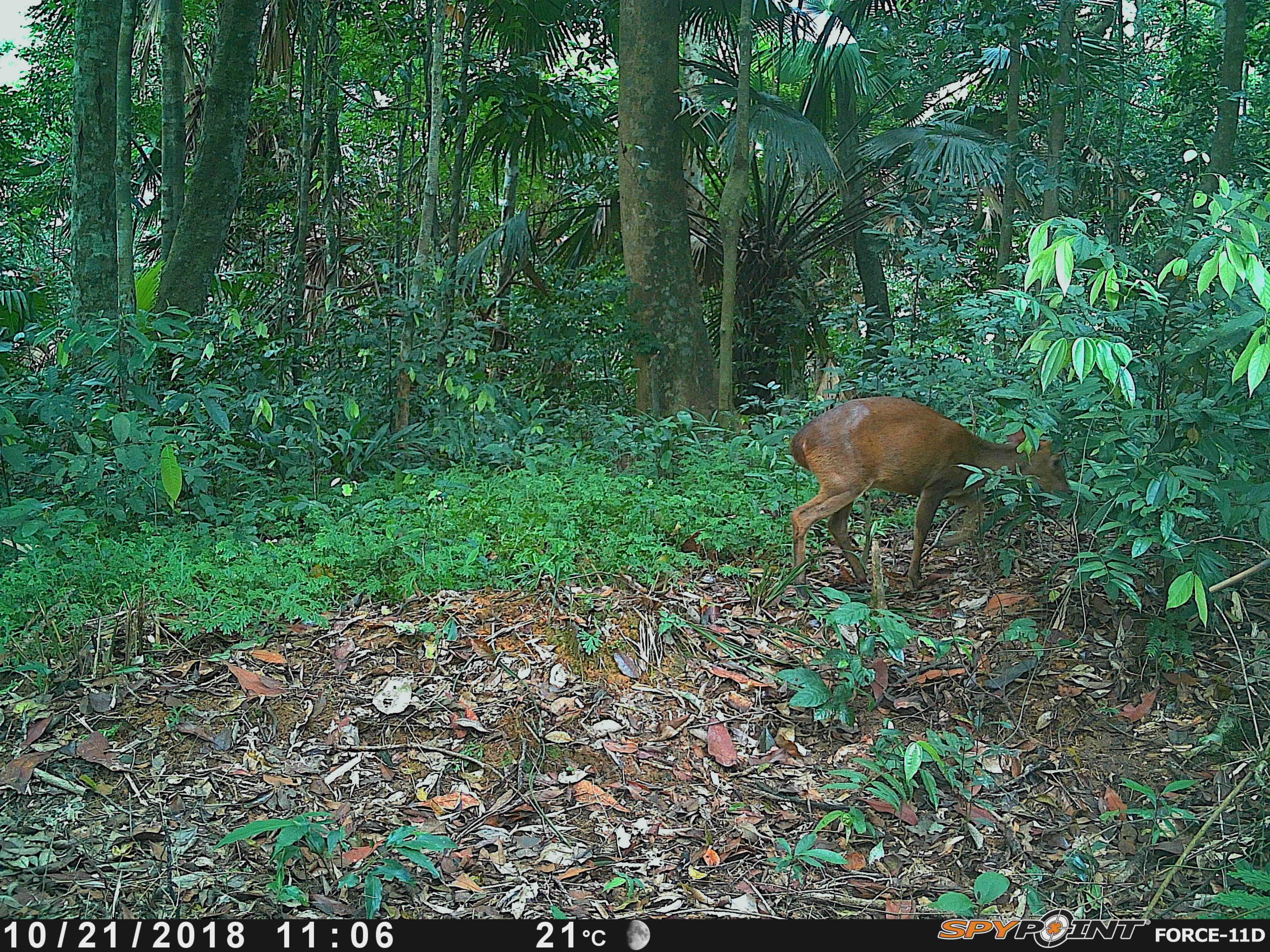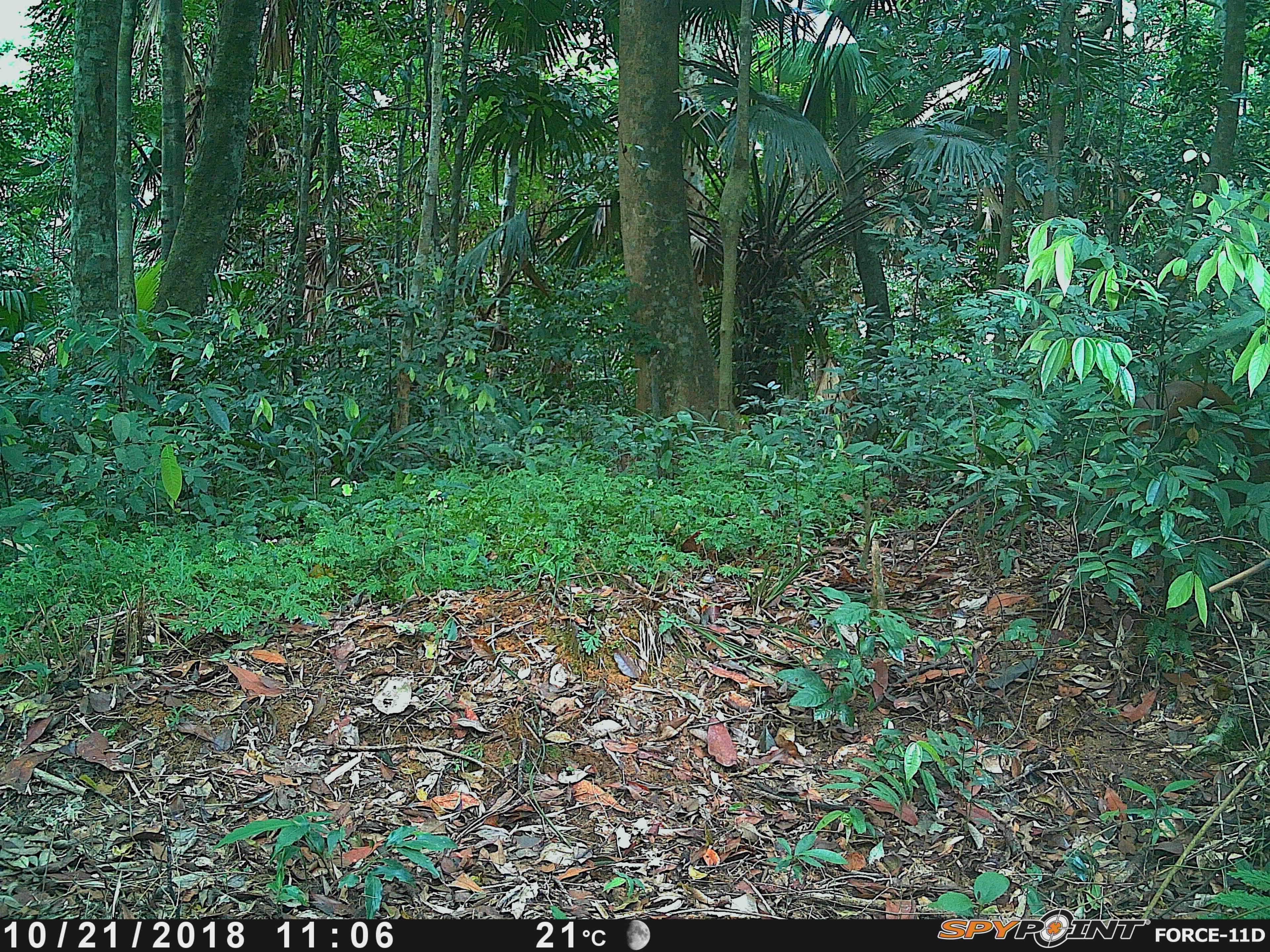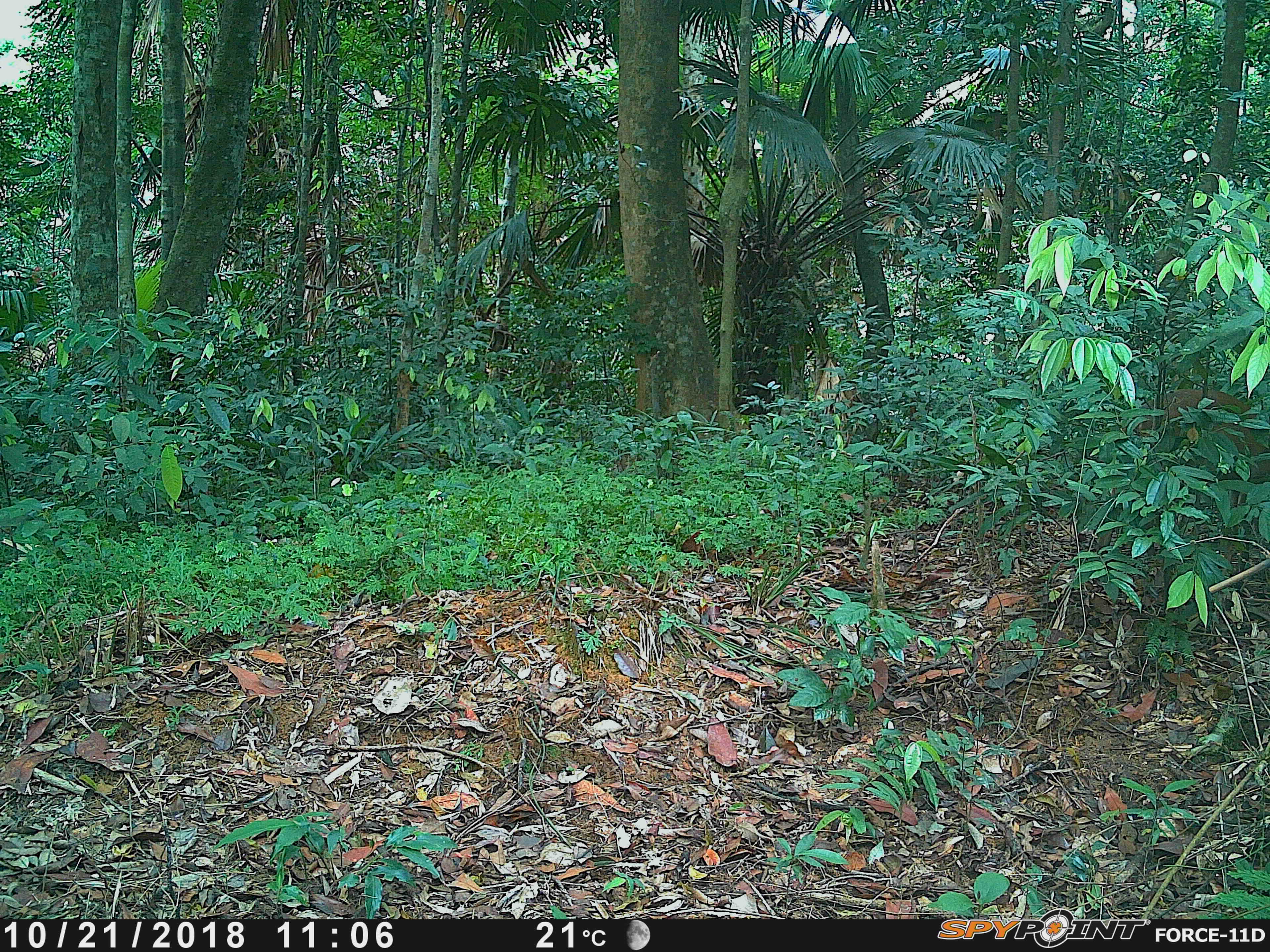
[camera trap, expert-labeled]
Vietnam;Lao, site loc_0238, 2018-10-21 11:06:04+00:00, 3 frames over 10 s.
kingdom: Animalia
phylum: Chordata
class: Mammalia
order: Artiodactyla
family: Cervidae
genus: Muntiacus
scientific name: Muntiacus vuquangensis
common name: large-antlered muntjac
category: large antlered muntjac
Large antlered muntjac (large-antlered muntjac) (Muntiacus vuquangensis). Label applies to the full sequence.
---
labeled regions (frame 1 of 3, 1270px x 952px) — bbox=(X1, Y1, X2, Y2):
large antlered muntjac: bbox=(789, 395, 1074, 608)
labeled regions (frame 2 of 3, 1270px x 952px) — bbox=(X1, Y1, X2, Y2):
large antlered muntjac: bbox=(1096, 380, 1268, 566)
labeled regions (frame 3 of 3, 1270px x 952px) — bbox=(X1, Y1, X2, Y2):
large antlered muntjac: bbox=(1094, 390, 1269, 557)